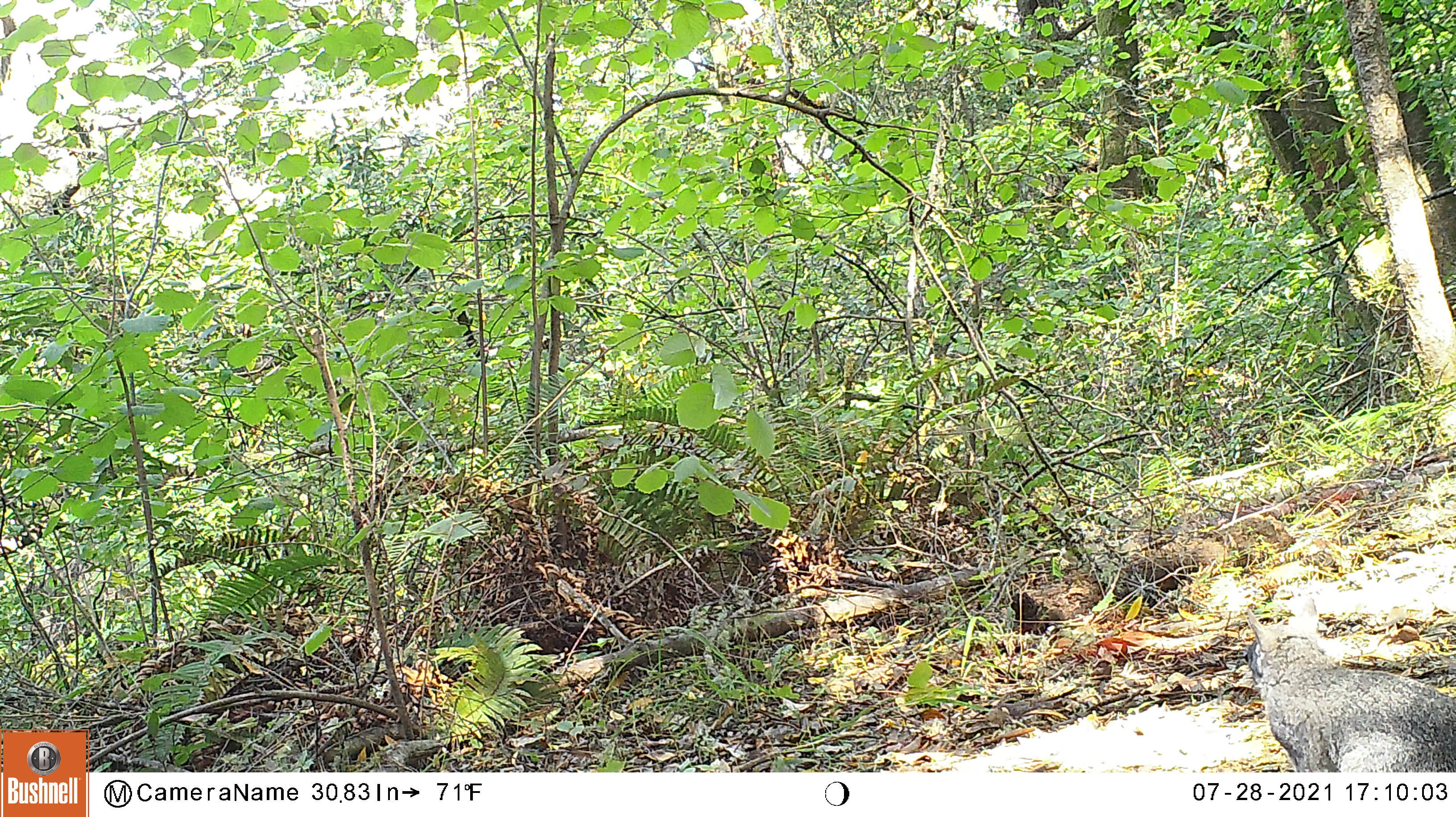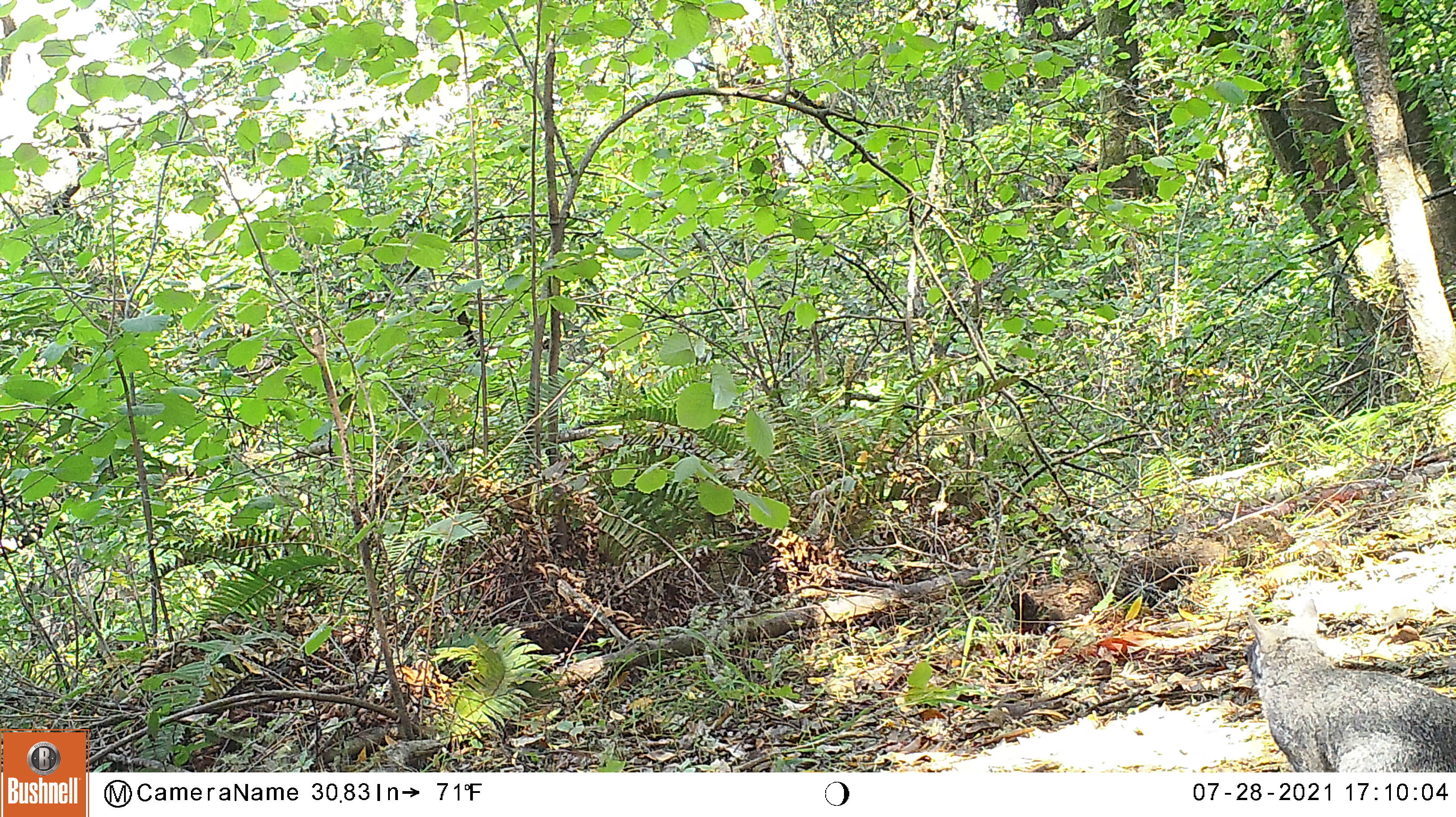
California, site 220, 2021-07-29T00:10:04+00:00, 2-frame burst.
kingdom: Animalia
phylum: Chordata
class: Mammalia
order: Rodentia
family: Sciuridae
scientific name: Sciuridae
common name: squirrel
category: unknown squirrel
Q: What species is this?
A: Unknown squirrel (squirrel) (Sciuridae).